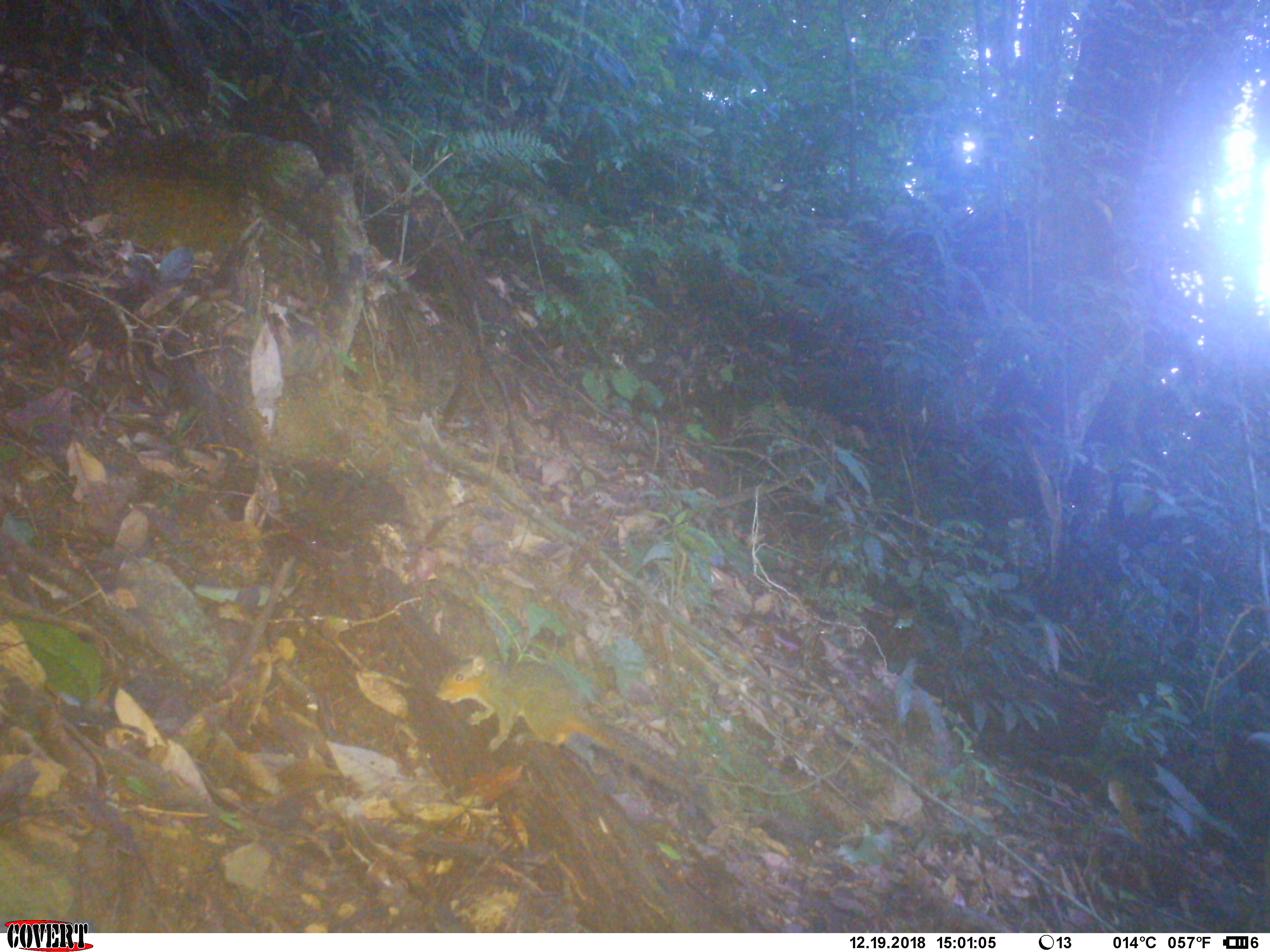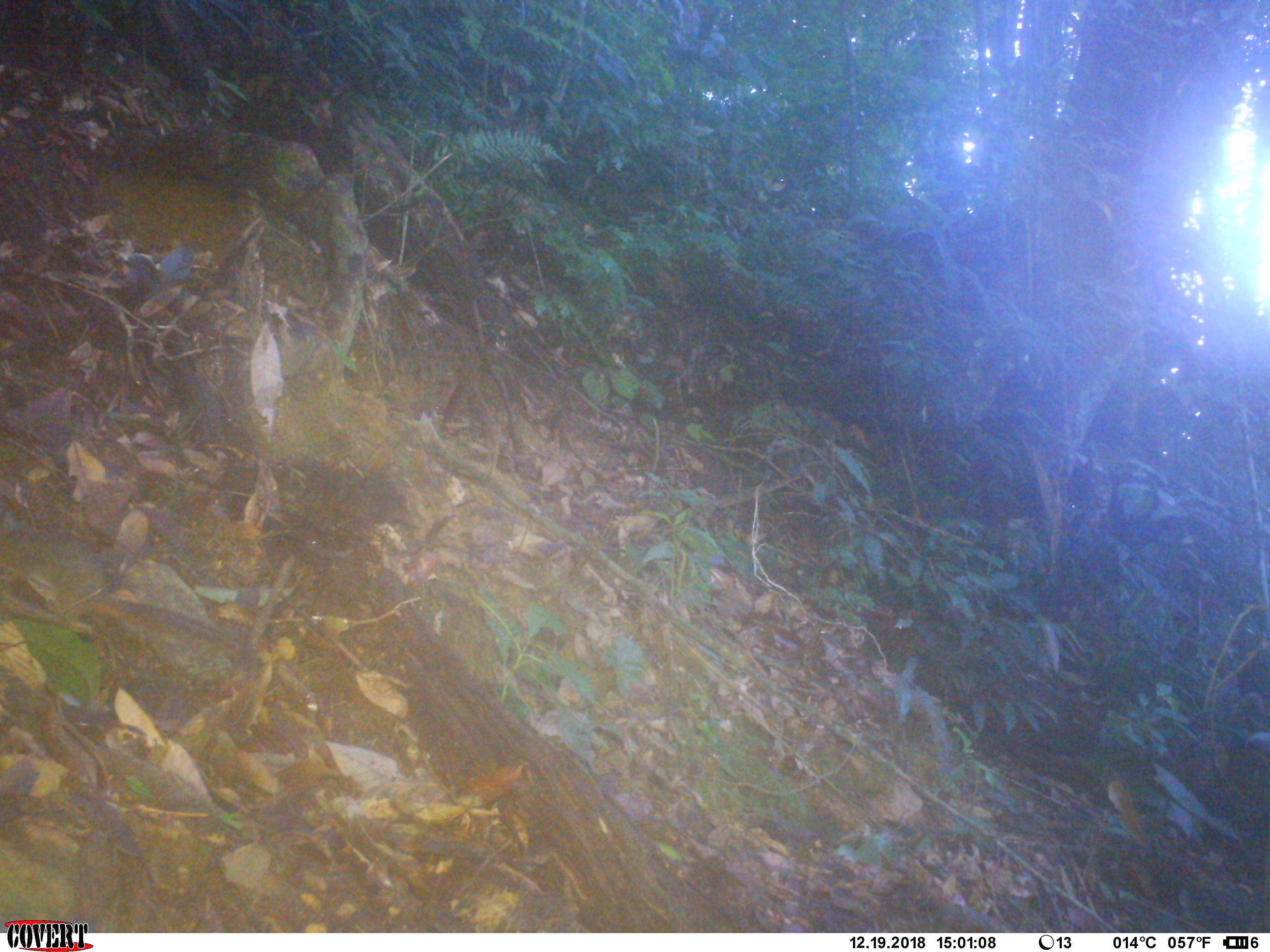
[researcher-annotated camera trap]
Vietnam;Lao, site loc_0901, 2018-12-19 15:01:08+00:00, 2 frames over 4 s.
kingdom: Animalia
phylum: Chordata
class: Mammalia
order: Rodentia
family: Sciuridae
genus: Dremomys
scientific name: Dremomys rufigenis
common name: red-cheeked squirrel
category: red cheeked squirrel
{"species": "red cheeked squirrel (red-cheeked squirrel) (Dremomys rufigenis)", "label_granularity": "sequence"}